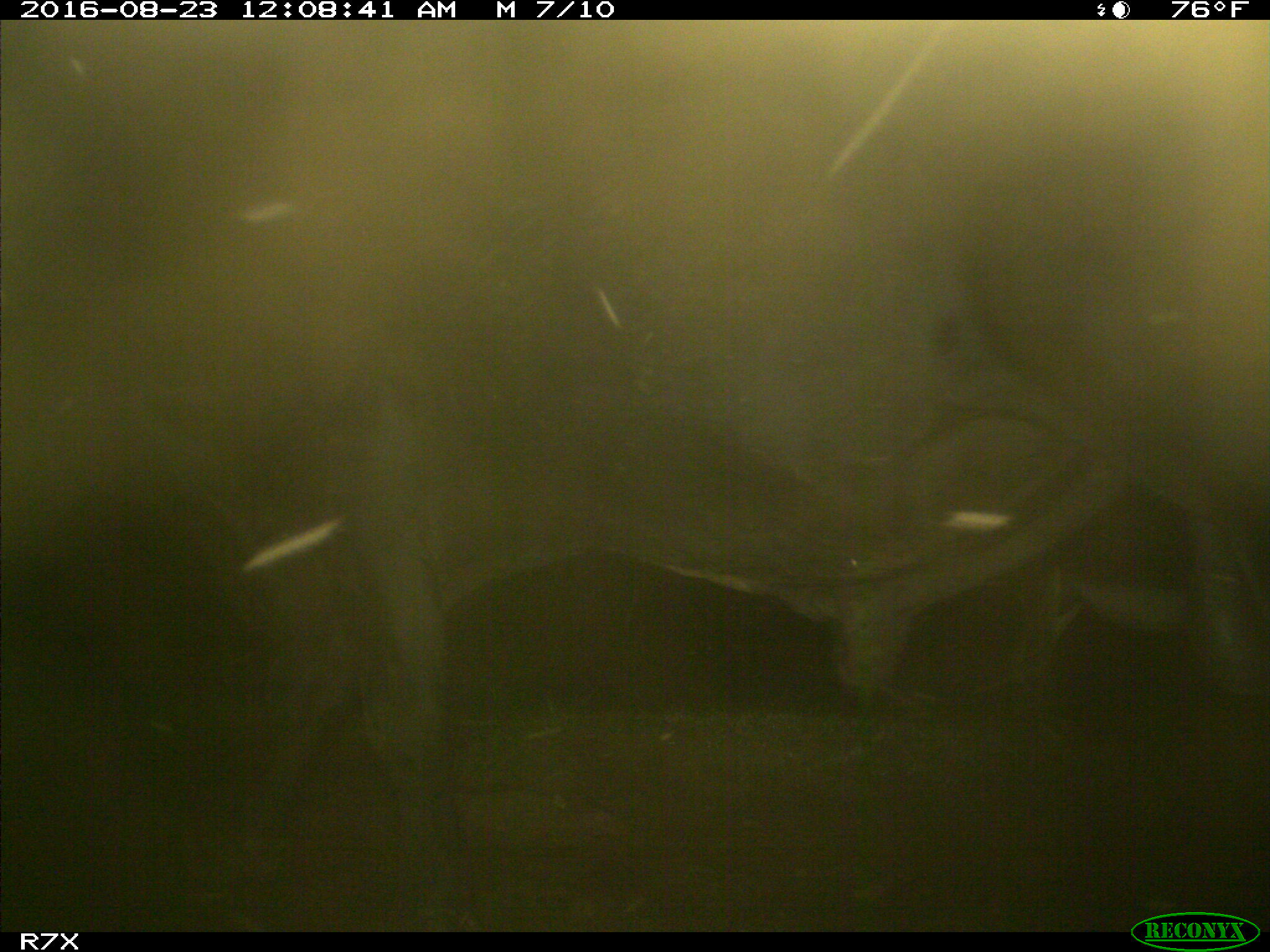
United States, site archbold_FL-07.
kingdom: Animalia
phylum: Chordata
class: Mammalia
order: Artiodactyla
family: Bovidae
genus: Bos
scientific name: Bos taurus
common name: domestic cow